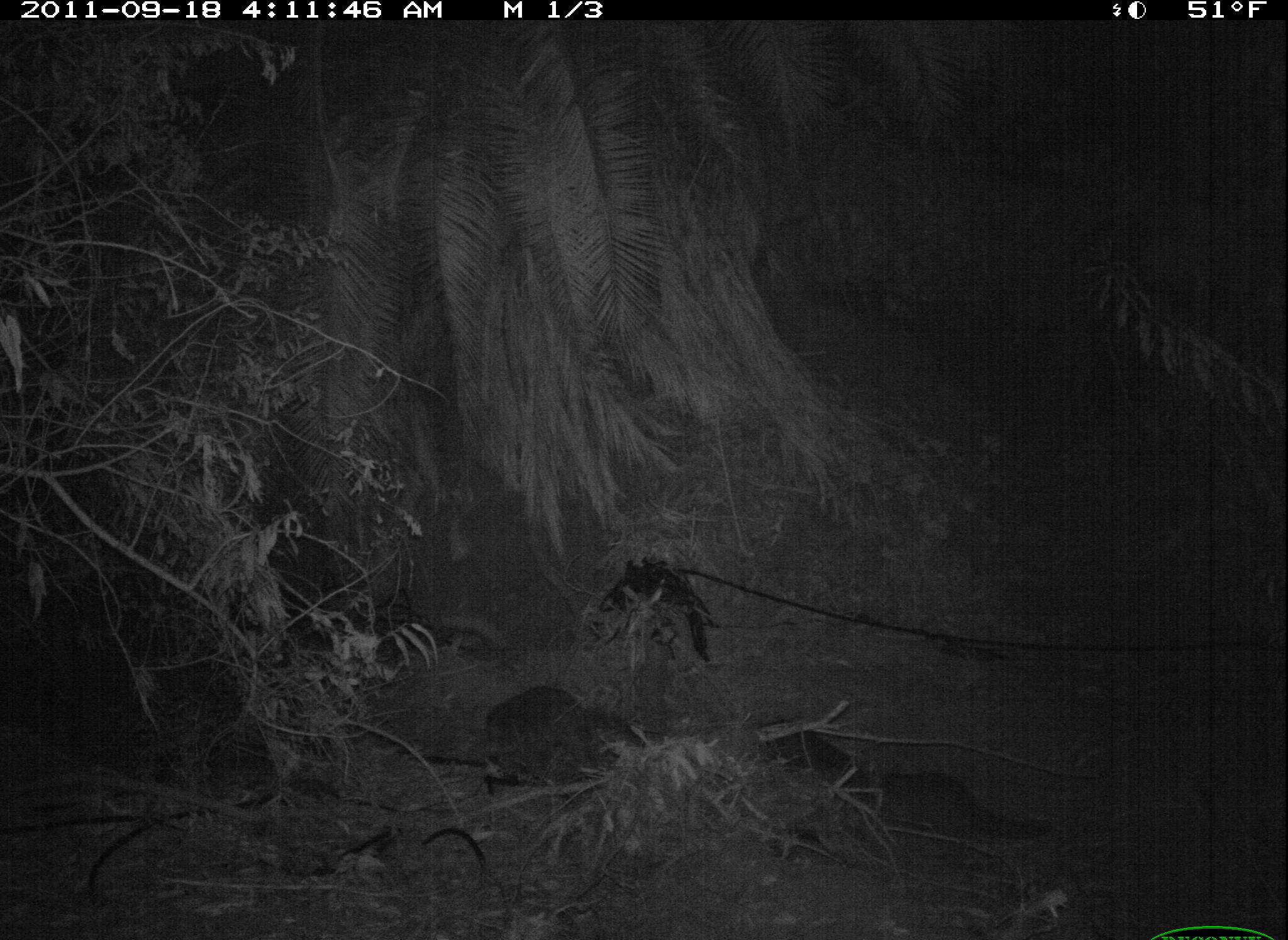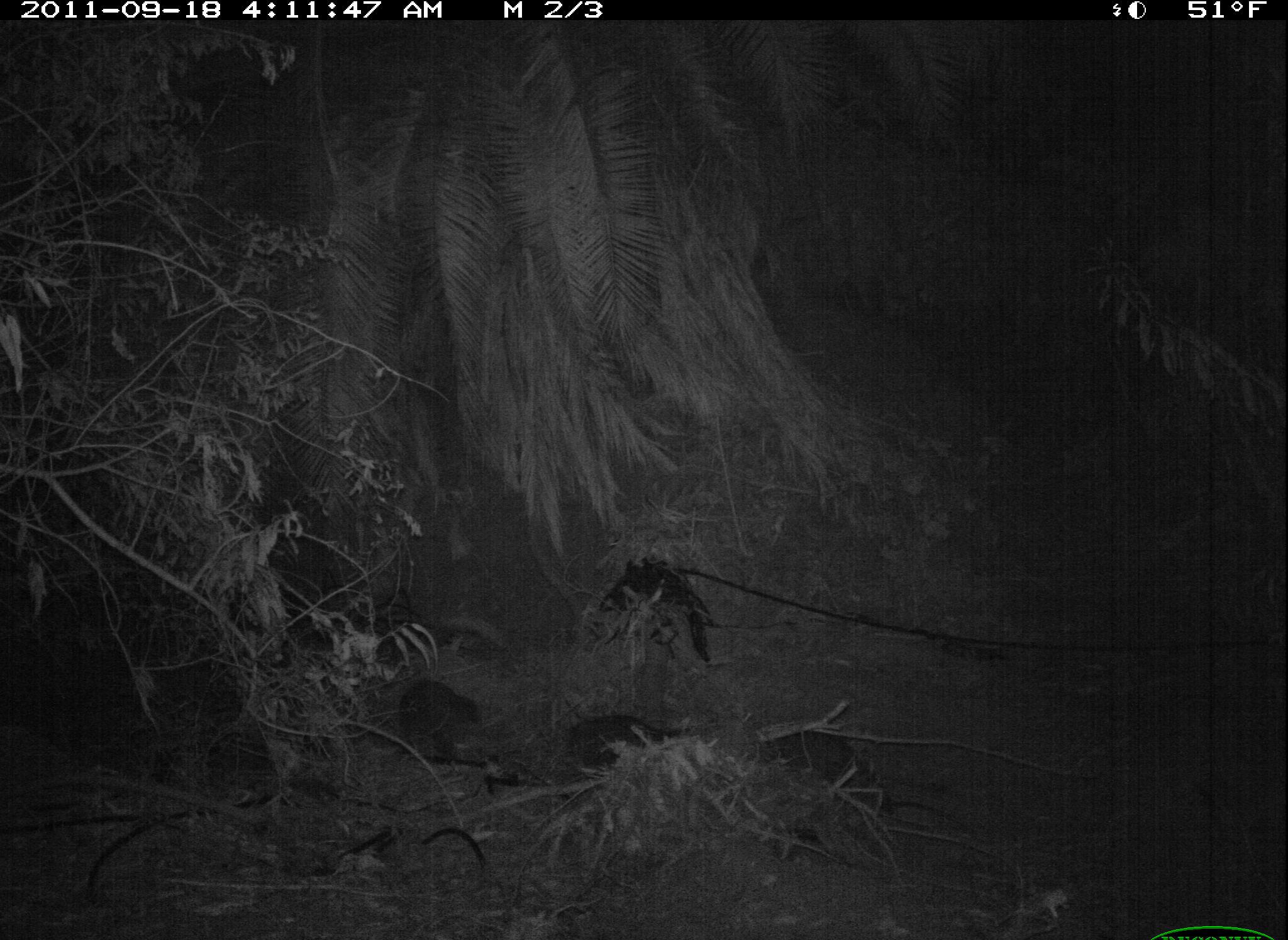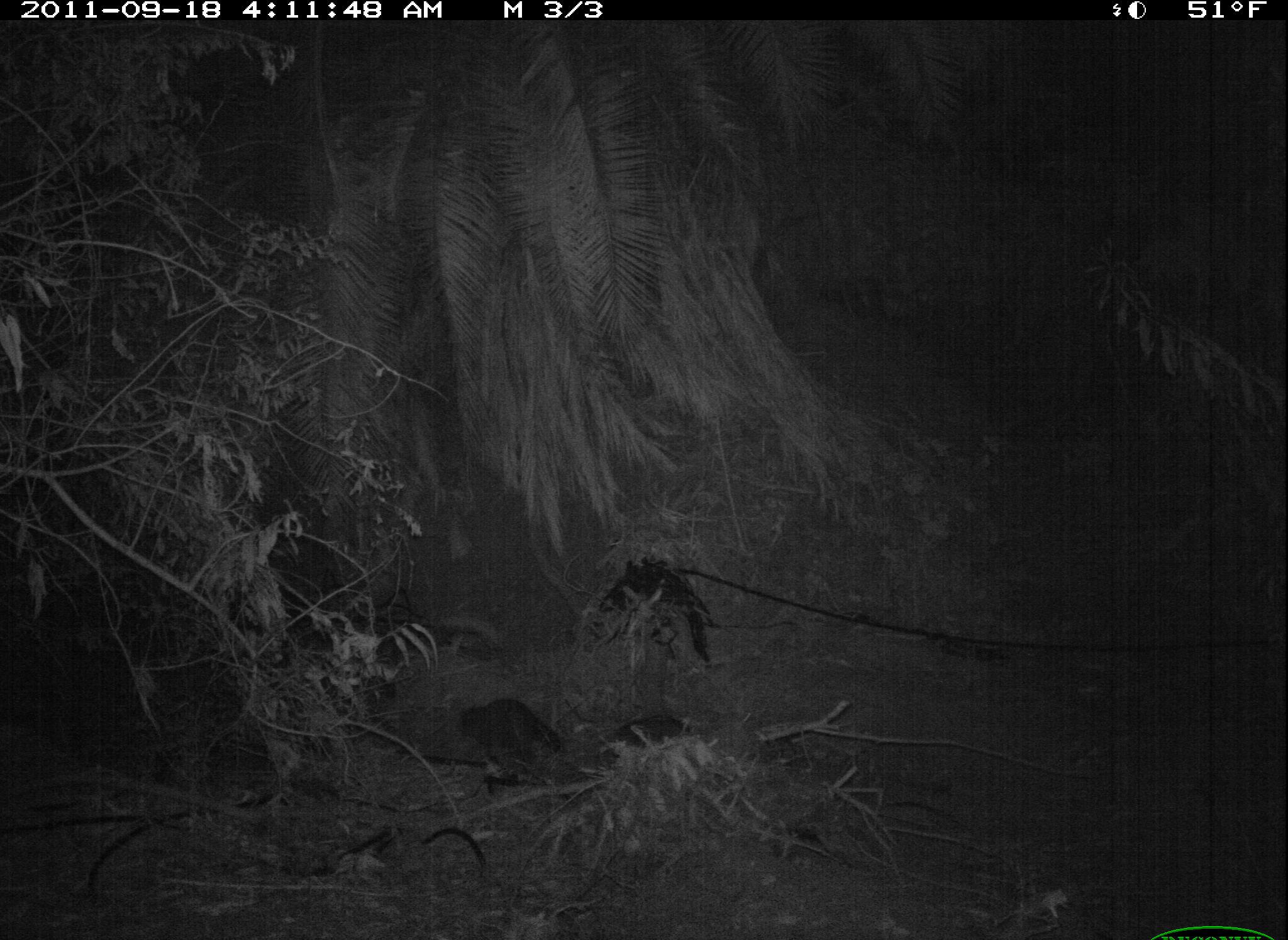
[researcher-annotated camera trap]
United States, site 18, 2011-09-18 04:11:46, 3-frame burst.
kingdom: Animalia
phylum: Chordata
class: Mammalia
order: Carnivora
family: Procyonidae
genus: Procyon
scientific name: Procyon lotor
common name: raccoon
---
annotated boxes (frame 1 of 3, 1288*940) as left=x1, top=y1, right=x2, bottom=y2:
raccoon: left=874, top=771, right=1055, bottom=842; left=485, top=684, right=594, bottom=776; left=755, top=718, right=860, bottom=788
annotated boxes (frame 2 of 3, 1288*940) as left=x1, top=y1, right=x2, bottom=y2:
raccoon: left=752, top=722, right=911, bottom=813; left=562, top=715, right=693, bottom=776; left=396, top=678, right=483, bottom=766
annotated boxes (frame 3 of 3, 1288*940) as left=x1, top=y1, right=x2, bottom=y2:
raccoon: left=454, top=698, right=564, bottom=770; left=610, top=714, right=691, bottom=753